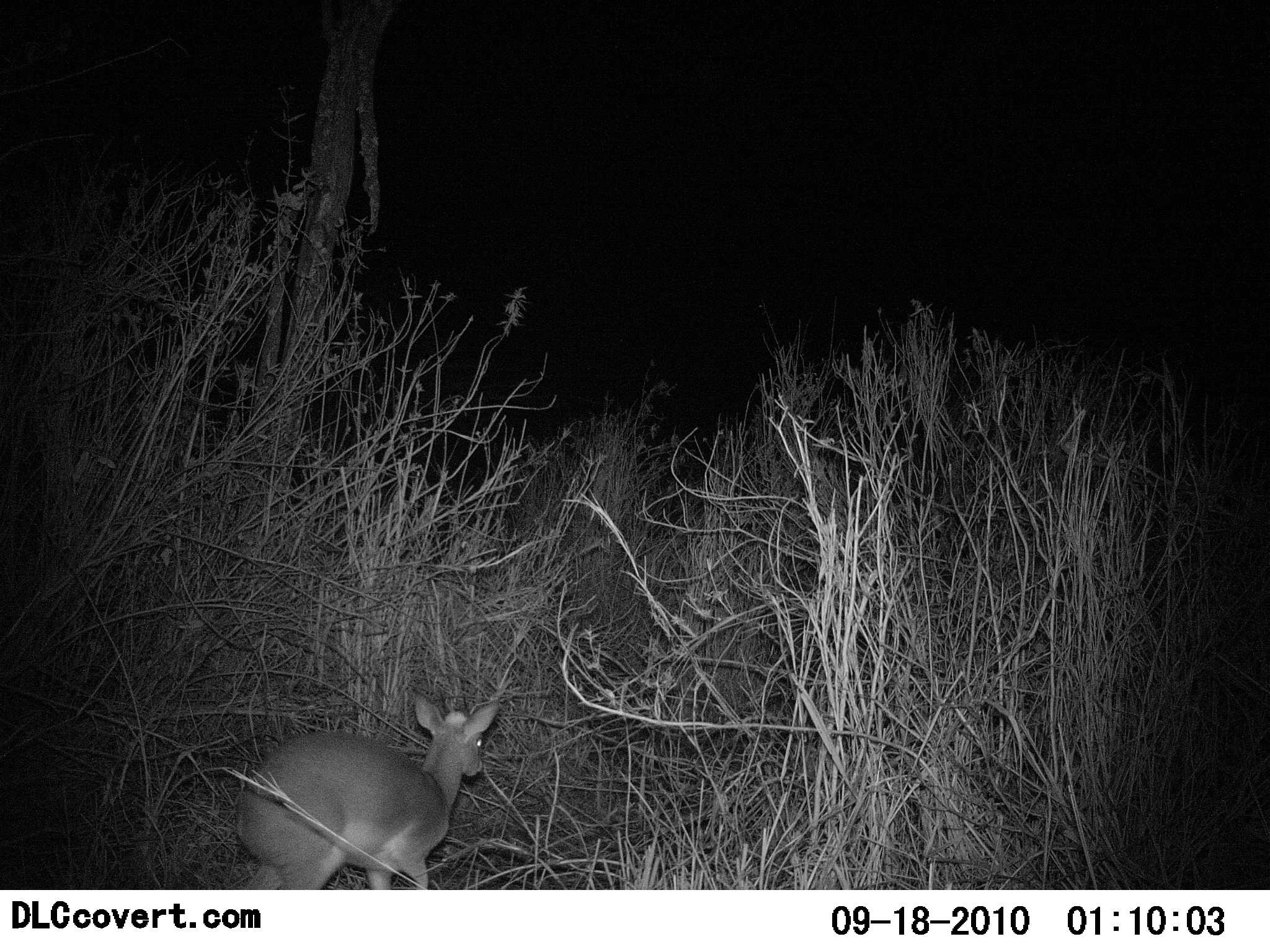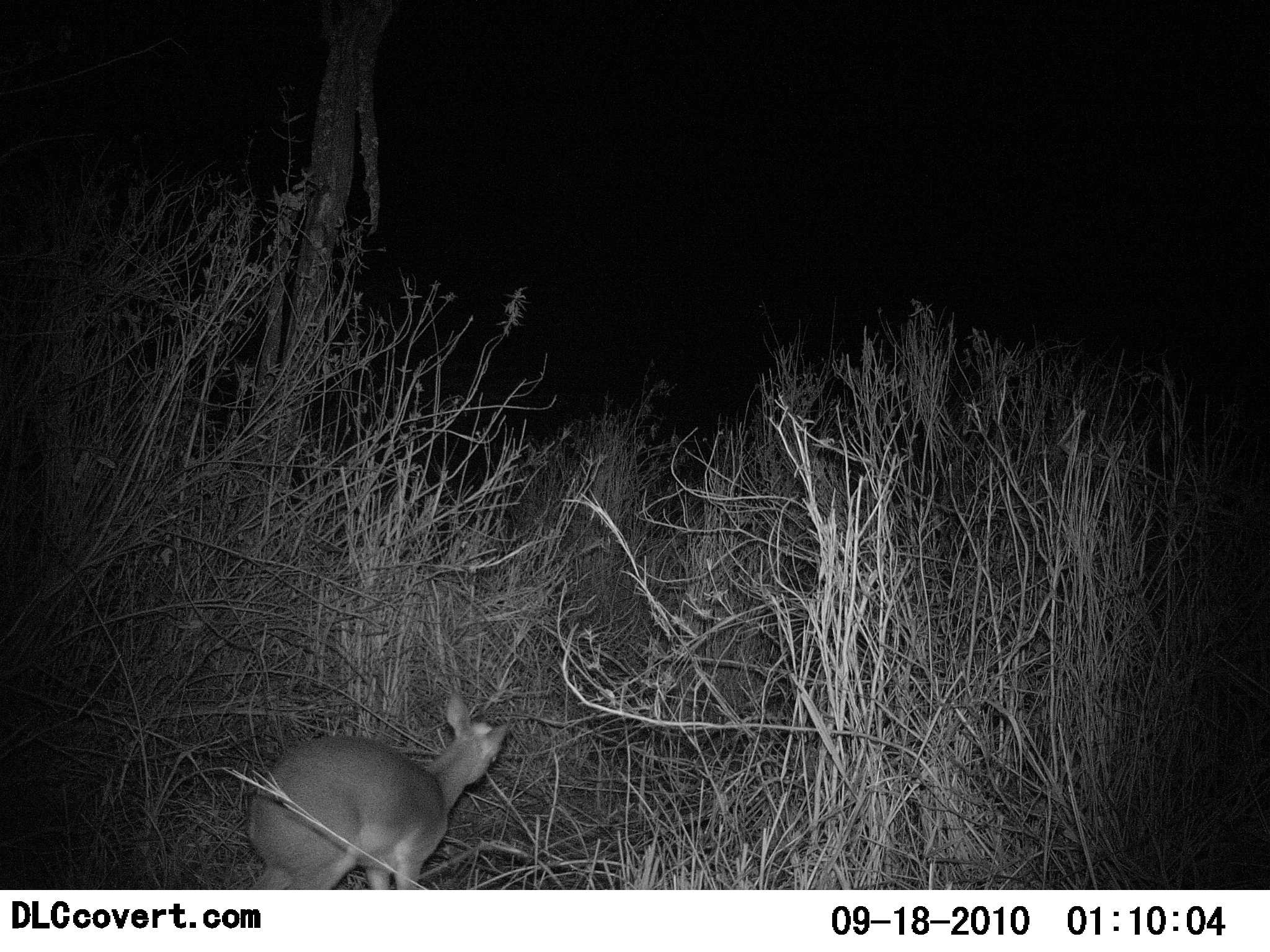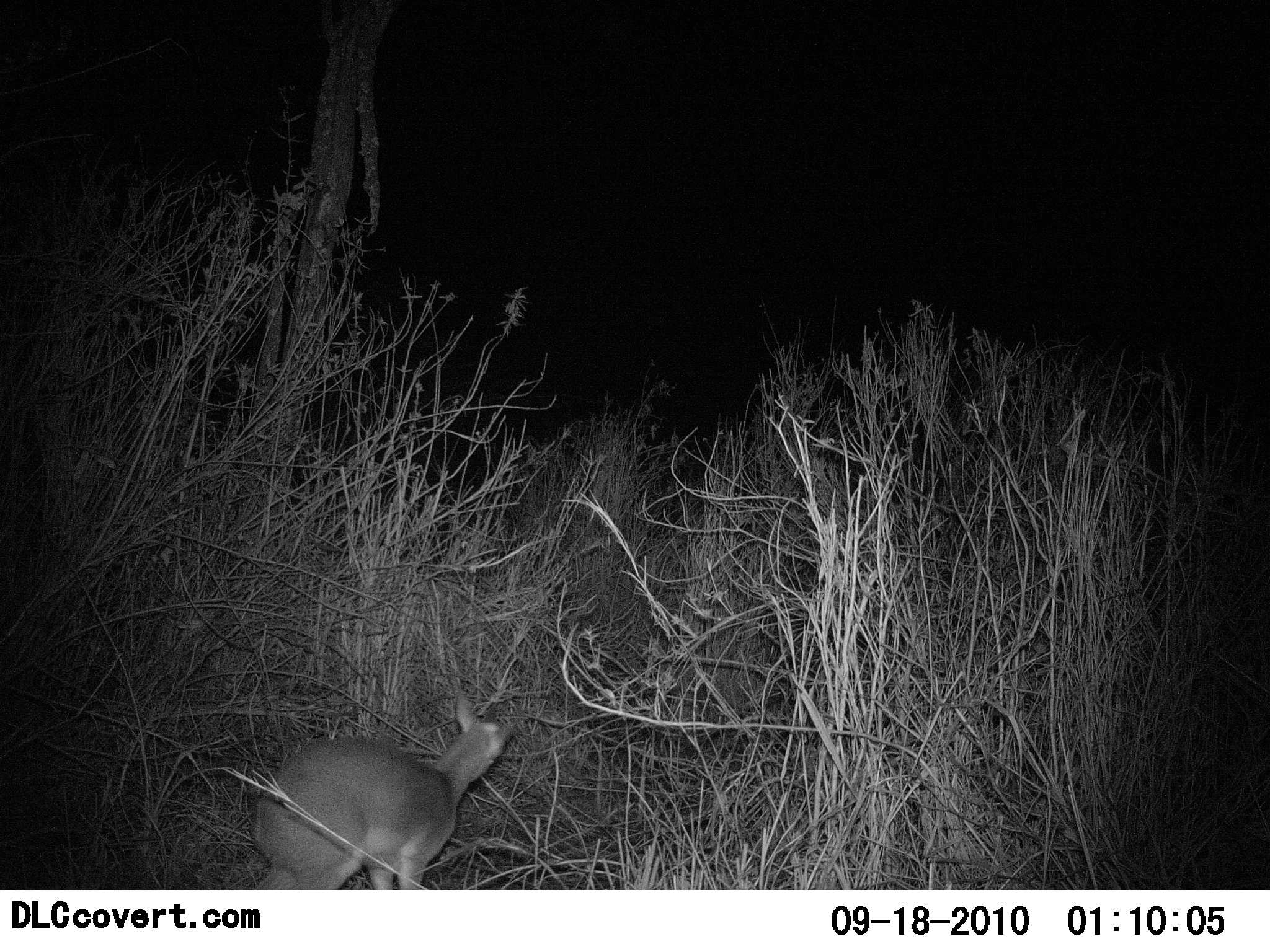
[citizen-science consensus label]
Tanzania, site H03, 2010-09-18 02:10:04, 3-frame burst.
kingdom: Animalia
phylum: Chordata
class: Mammalia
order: Artiodactyla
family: Bovidae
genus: Madoqua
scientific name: Madoqua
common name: dikdik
Dikdik (Madoqua), count 1. Behavior (volunteer vote fractions): standing 42%, resting 0%, moving 58%, interacting 0%. Young present (vote fraction): 0%. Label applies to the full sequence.